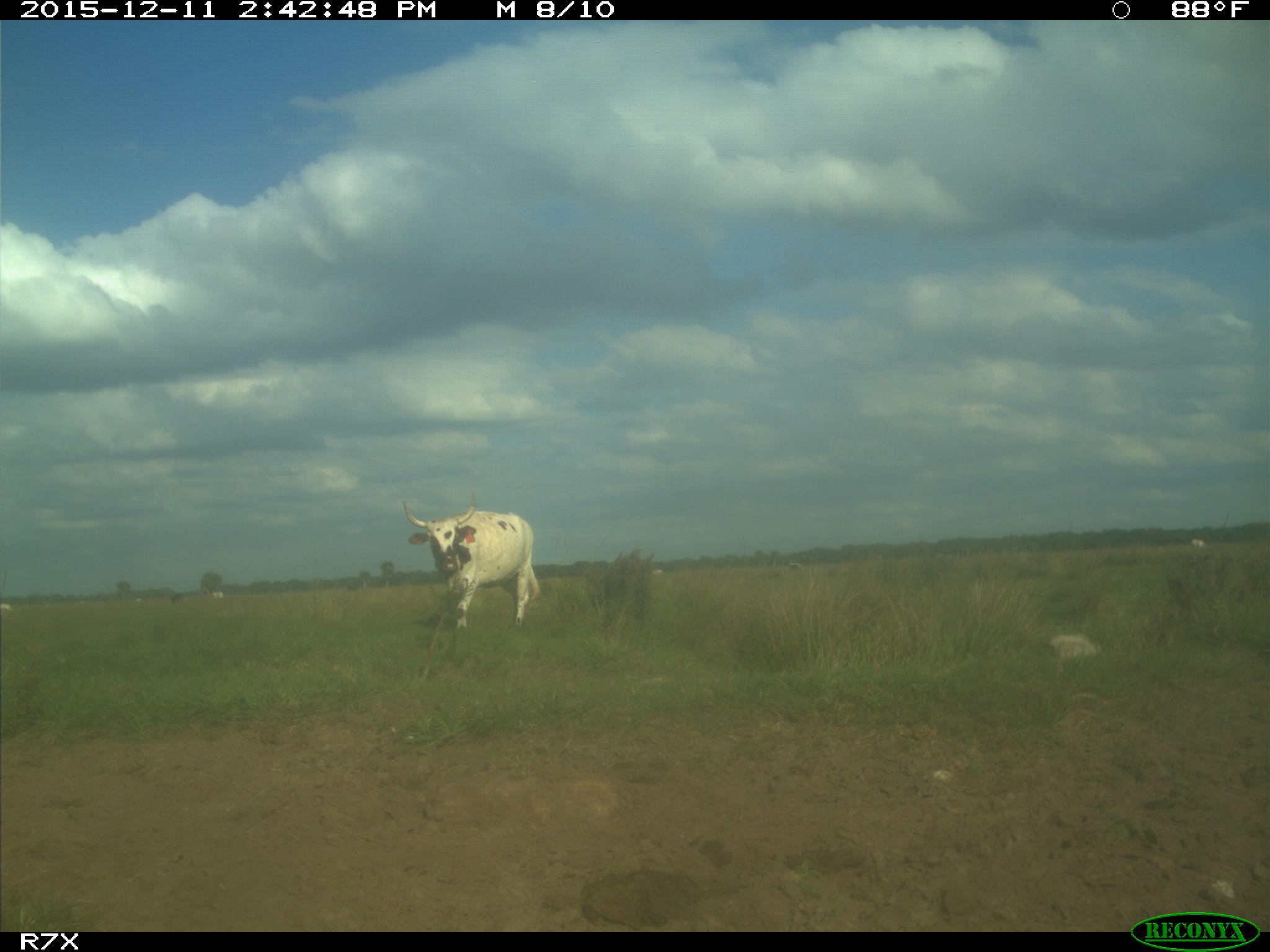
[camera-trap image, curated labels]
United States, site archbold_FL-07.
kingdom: Animalia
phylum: Chordata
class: Mammalia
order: Artiodactyla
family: Bovidae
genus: Bos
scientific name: Bos taurus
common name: domestic cow